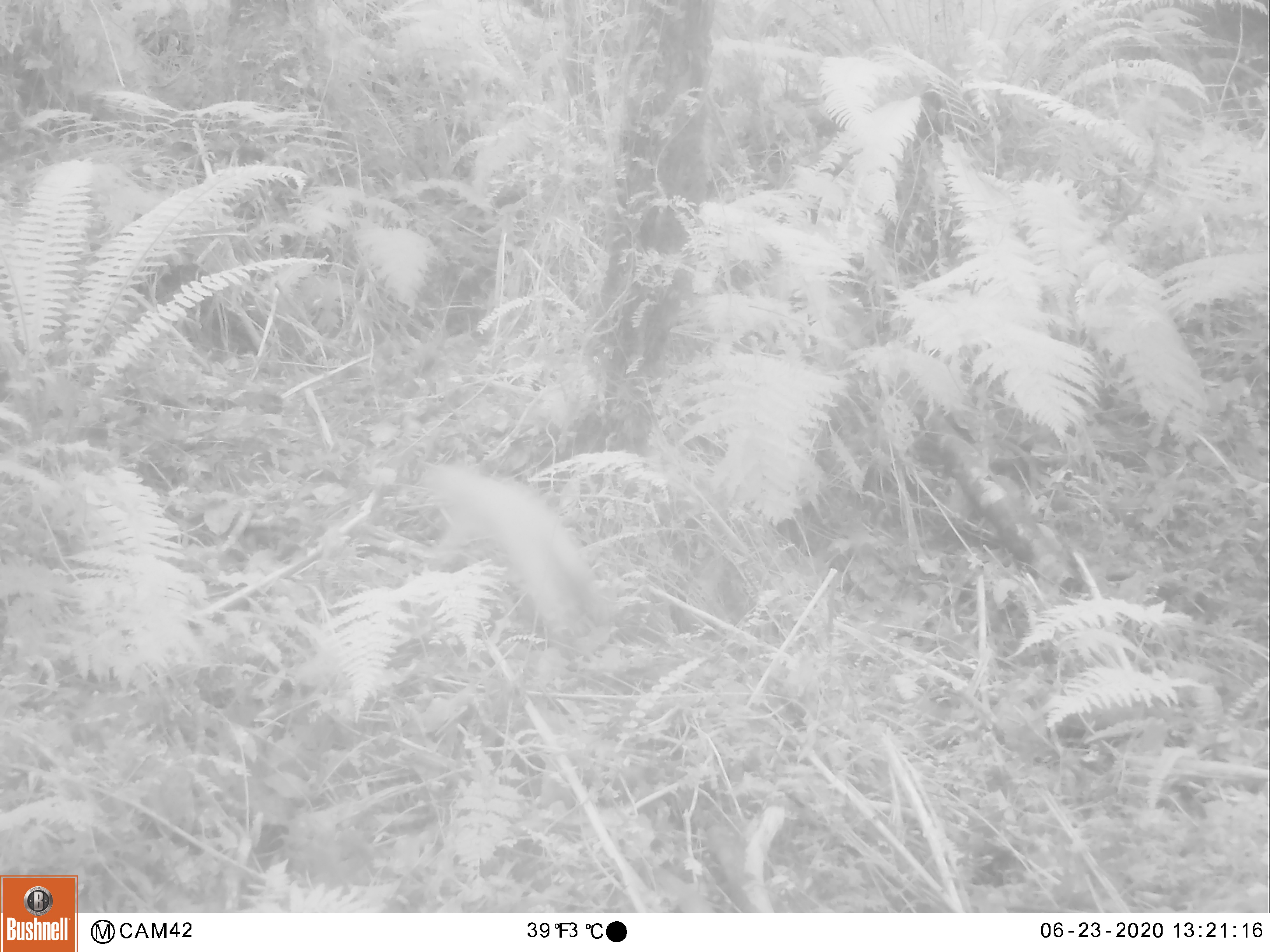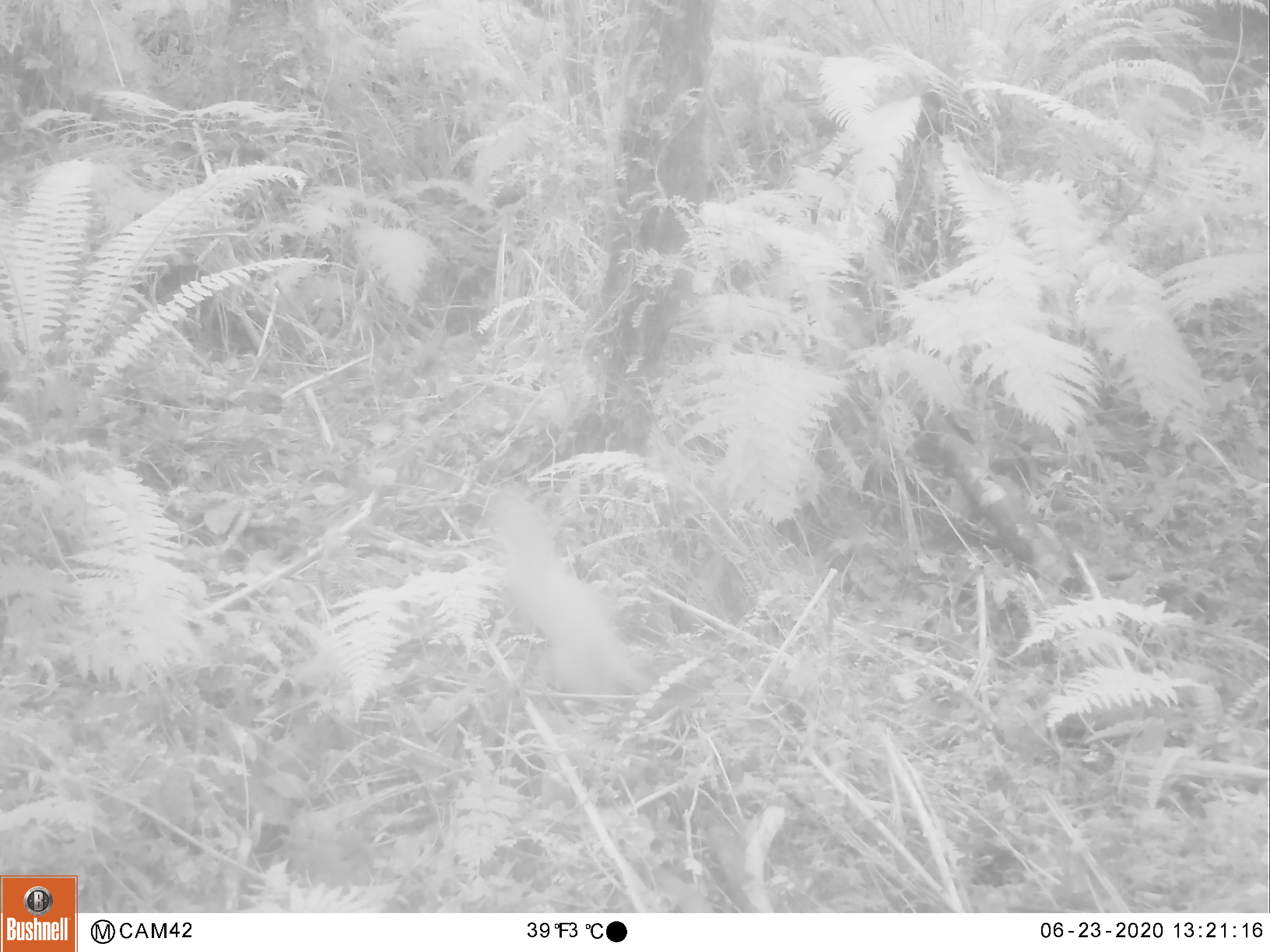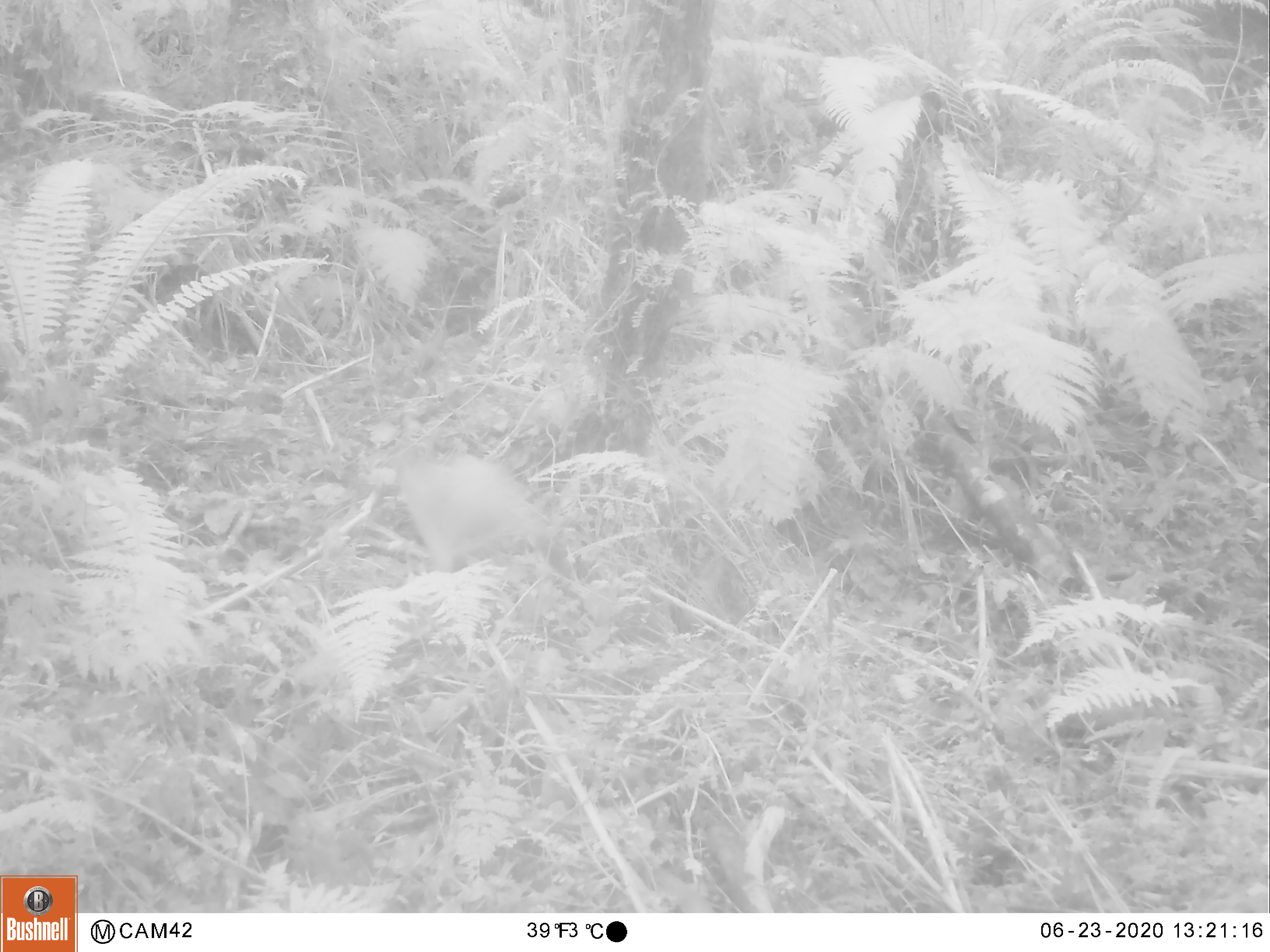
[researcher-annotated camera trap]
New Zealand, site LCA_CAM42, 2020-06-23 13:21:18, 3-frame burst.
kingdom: Animalia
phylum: Chordata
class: Mammalia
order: Carnivora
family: Mustelidae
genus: Mustela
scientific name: Mustela erminea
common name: stoat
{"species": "stoat (Mustela erminea)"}